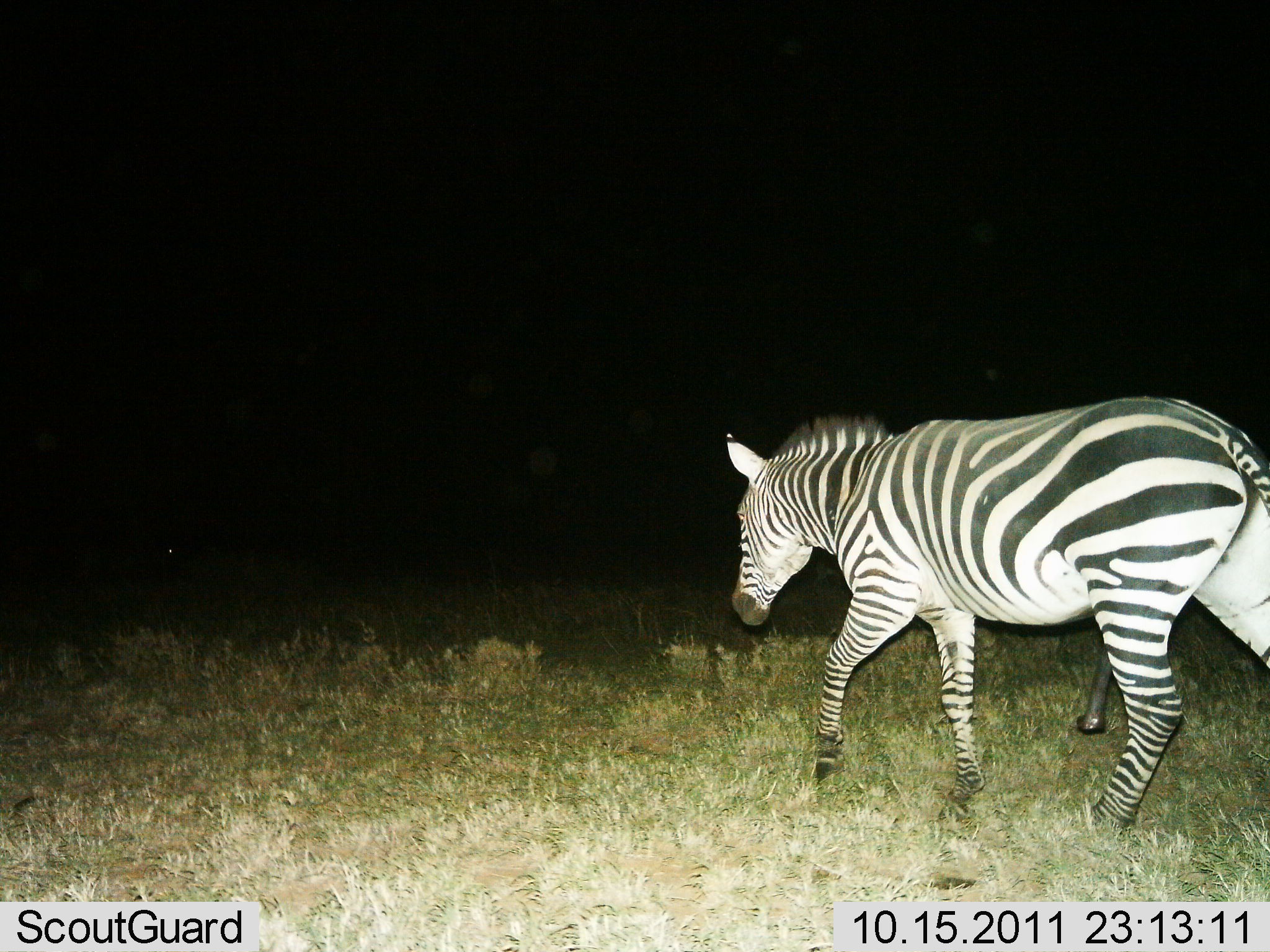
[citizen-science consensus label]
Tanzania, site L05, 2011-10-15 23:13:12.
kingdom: Animalia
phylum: Chordata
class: Mammalia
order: Perissodactyla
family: Equidae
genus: Equus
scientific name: Equus quagga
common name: plains zebra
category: zebra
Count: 1.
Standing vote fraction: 17%.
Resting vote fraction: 0%.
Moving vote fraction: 83%.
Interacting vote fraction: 0%.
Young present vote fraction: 0%.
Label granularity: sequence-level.